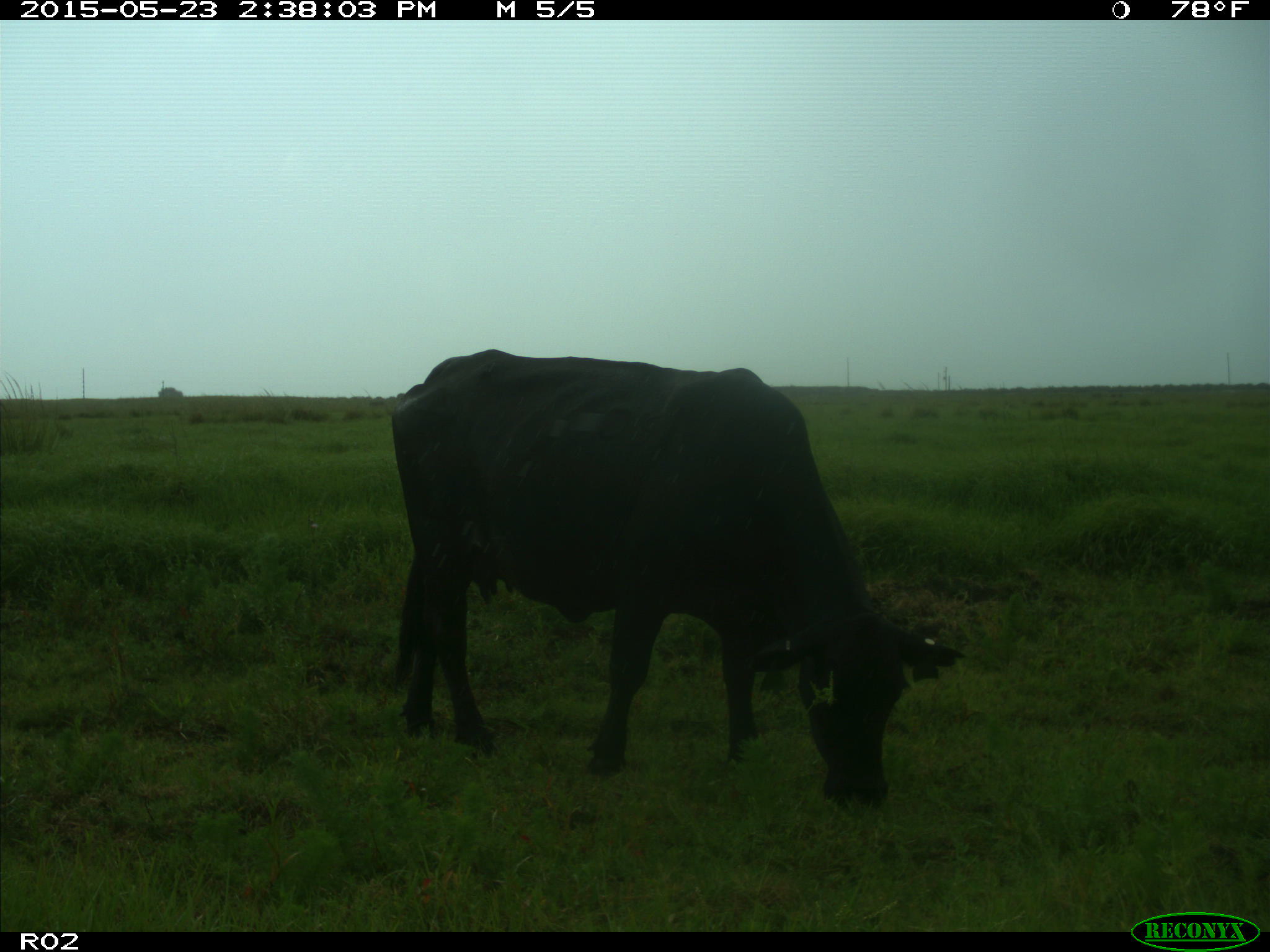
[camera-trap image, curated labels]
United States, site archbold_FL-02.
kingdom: Animalia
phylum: Chordata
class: Mammalia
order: Artiodactyla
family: Bovidae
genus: Bos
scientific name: Bos taurus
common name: domestic cow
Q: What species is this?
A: Bos taurus (domestic cow).